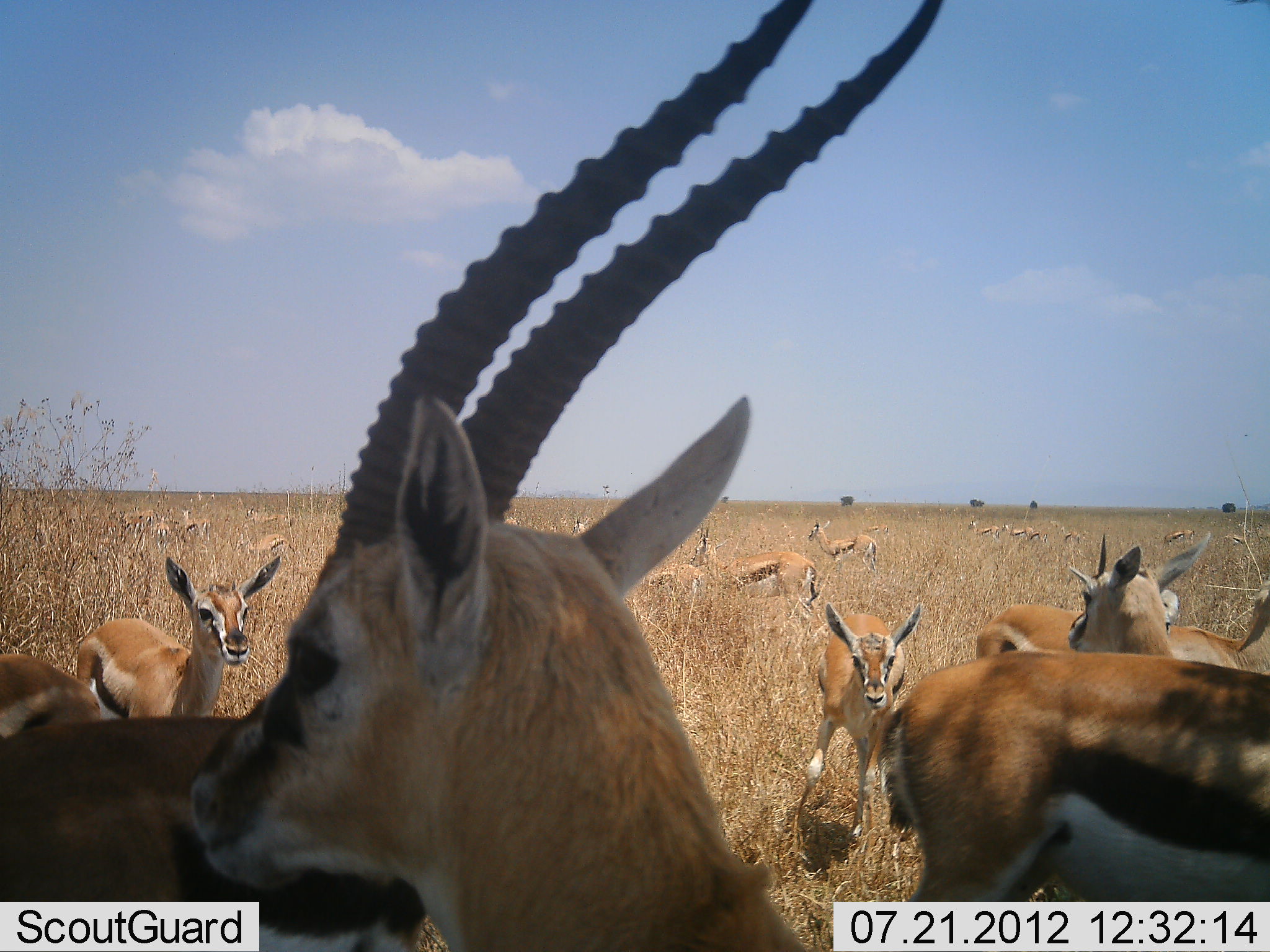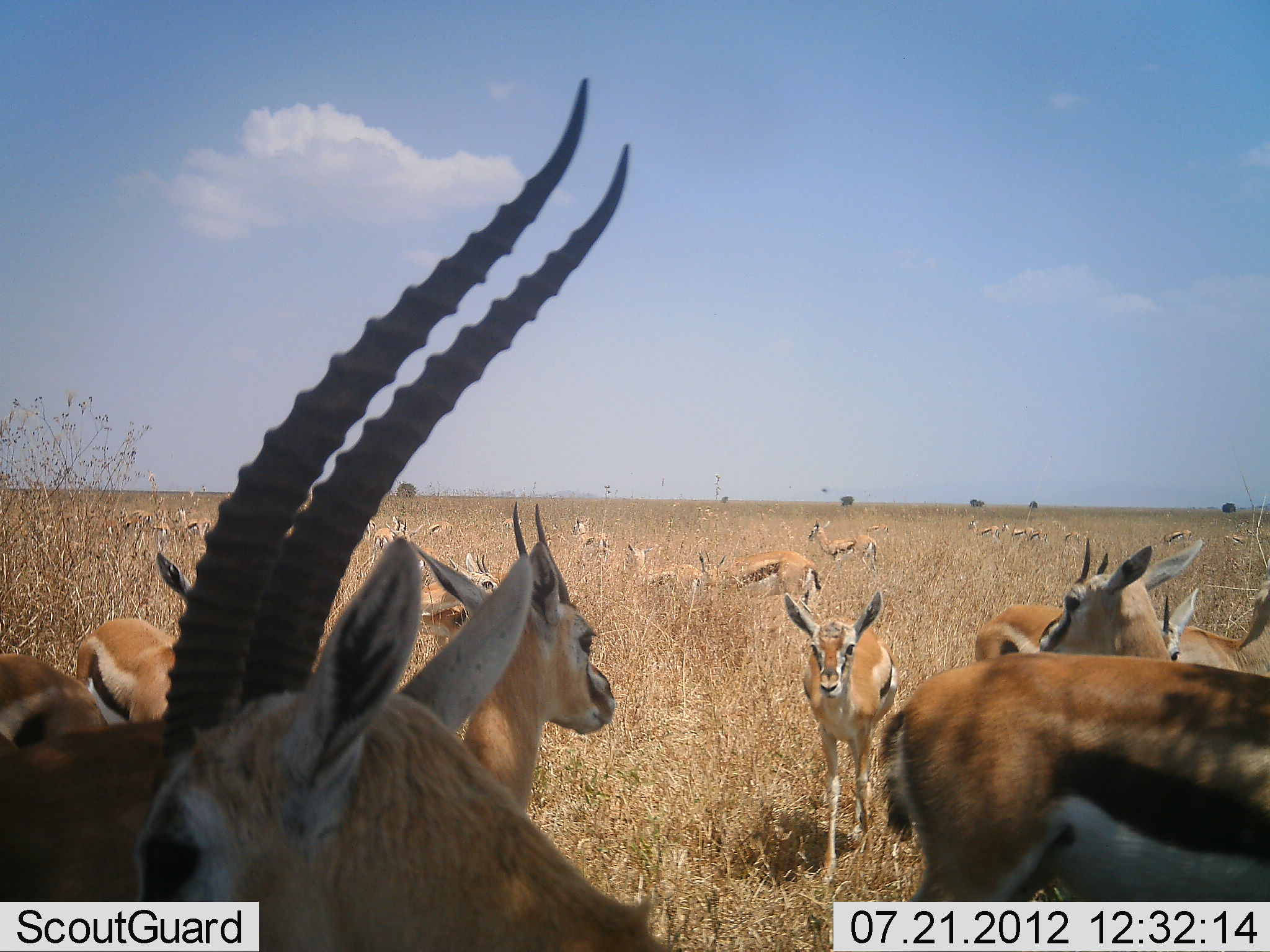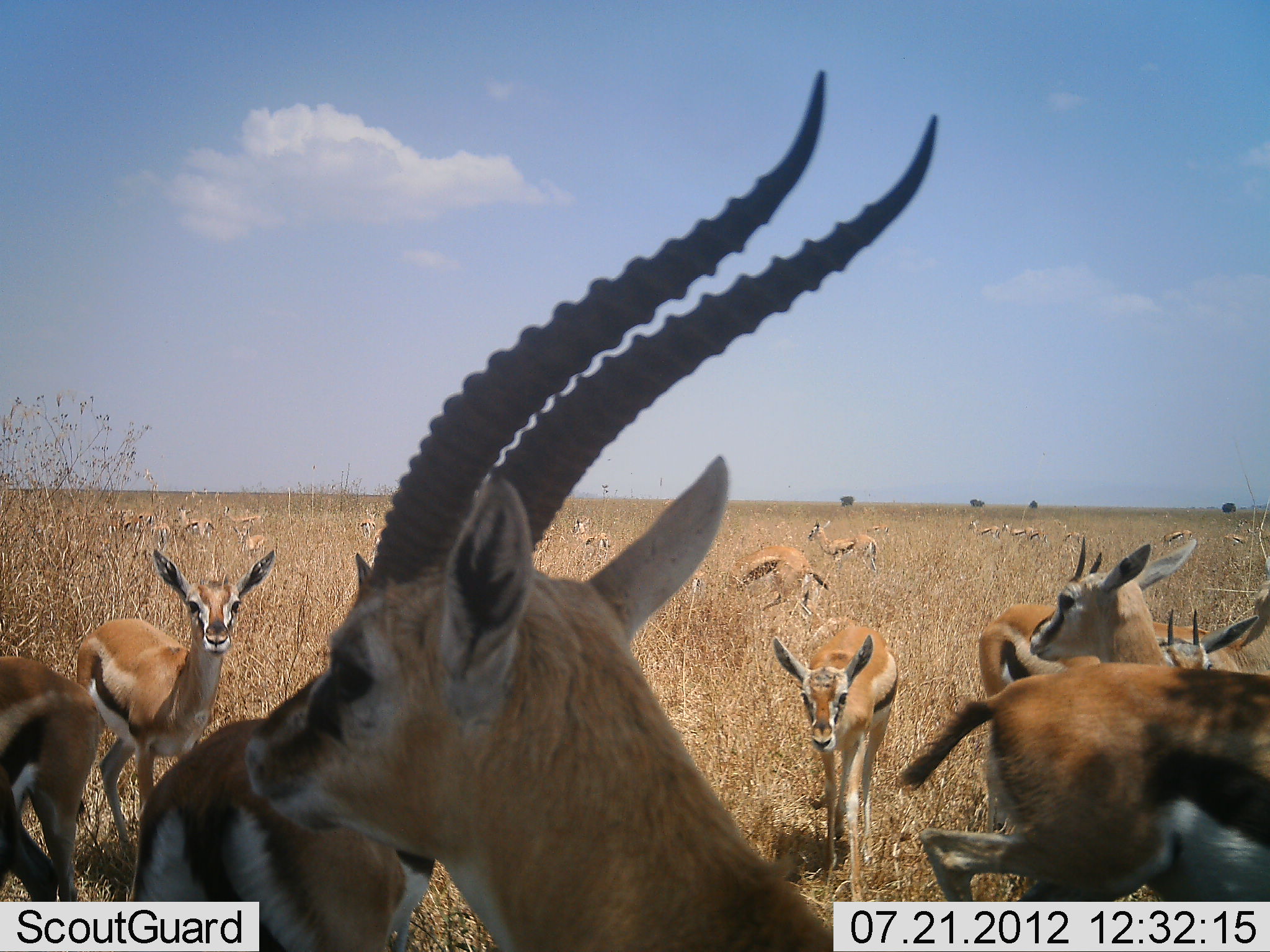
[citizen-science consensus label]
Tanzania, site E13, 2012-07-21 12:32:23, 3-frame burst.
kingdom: Animalia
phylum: Chordata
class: Mammalia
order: Artiodactyla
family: Bovidae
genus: Eudorcas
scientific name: Eudorcas thomsonii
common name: thomson's gazelle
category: gazellethomsons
Gazellethomsons (thomson's gazelle) (Eudorcas thomsonii), count 11-50. Behavior (volunteer vote fractions): standing 90%, resting 10%, moving 40%, interacting 10%. Young present (vote fraction): 20%. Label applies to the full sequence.